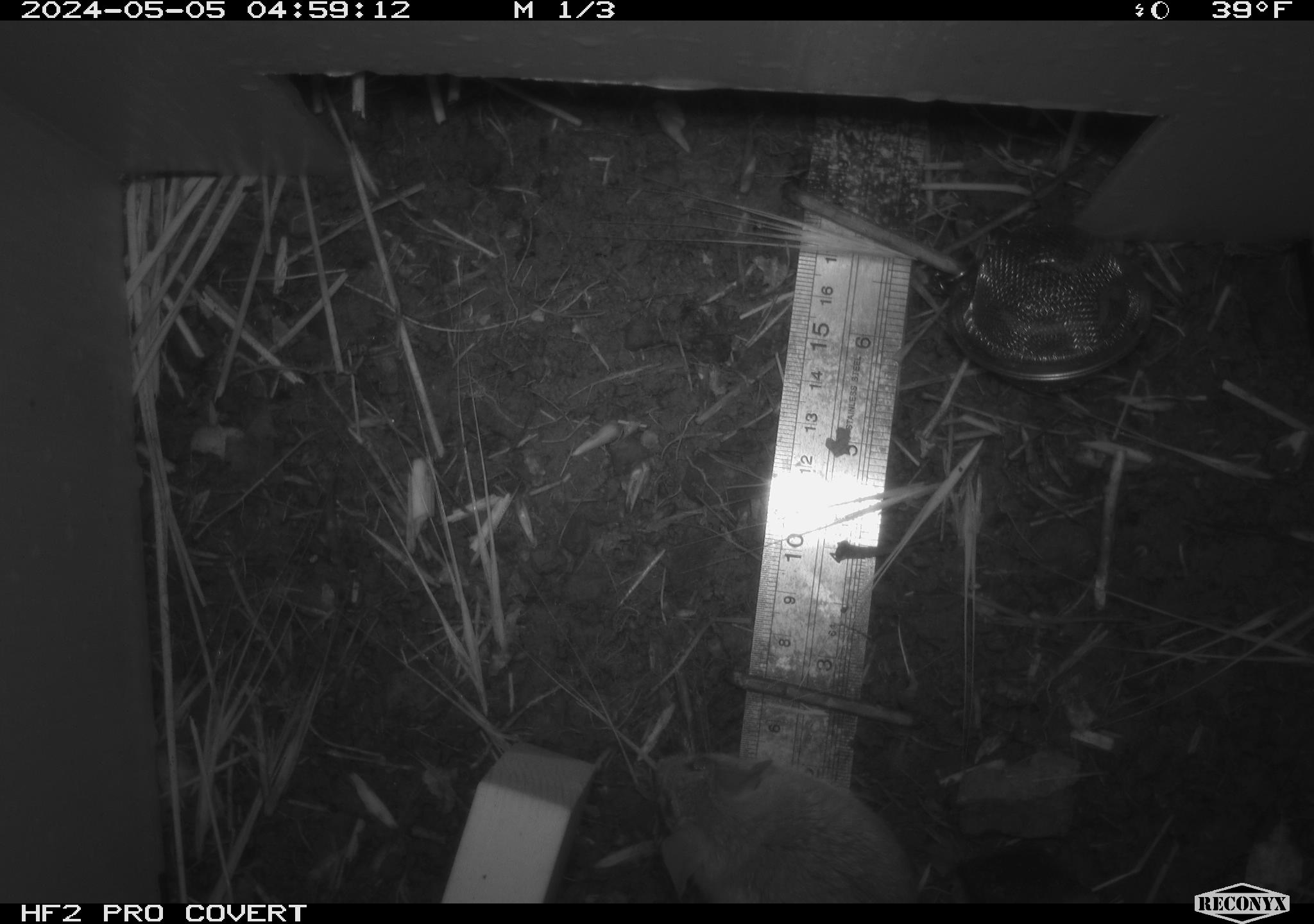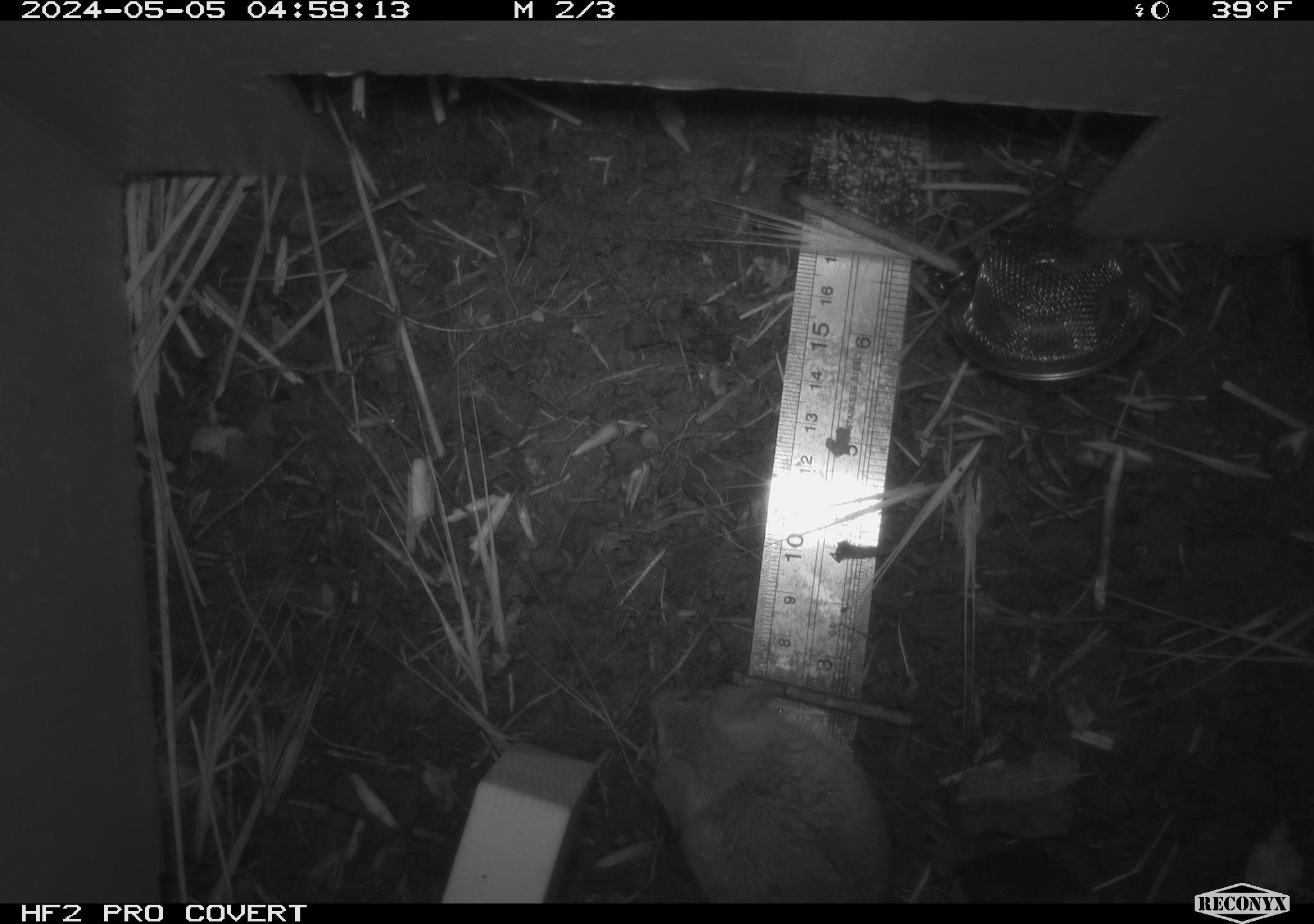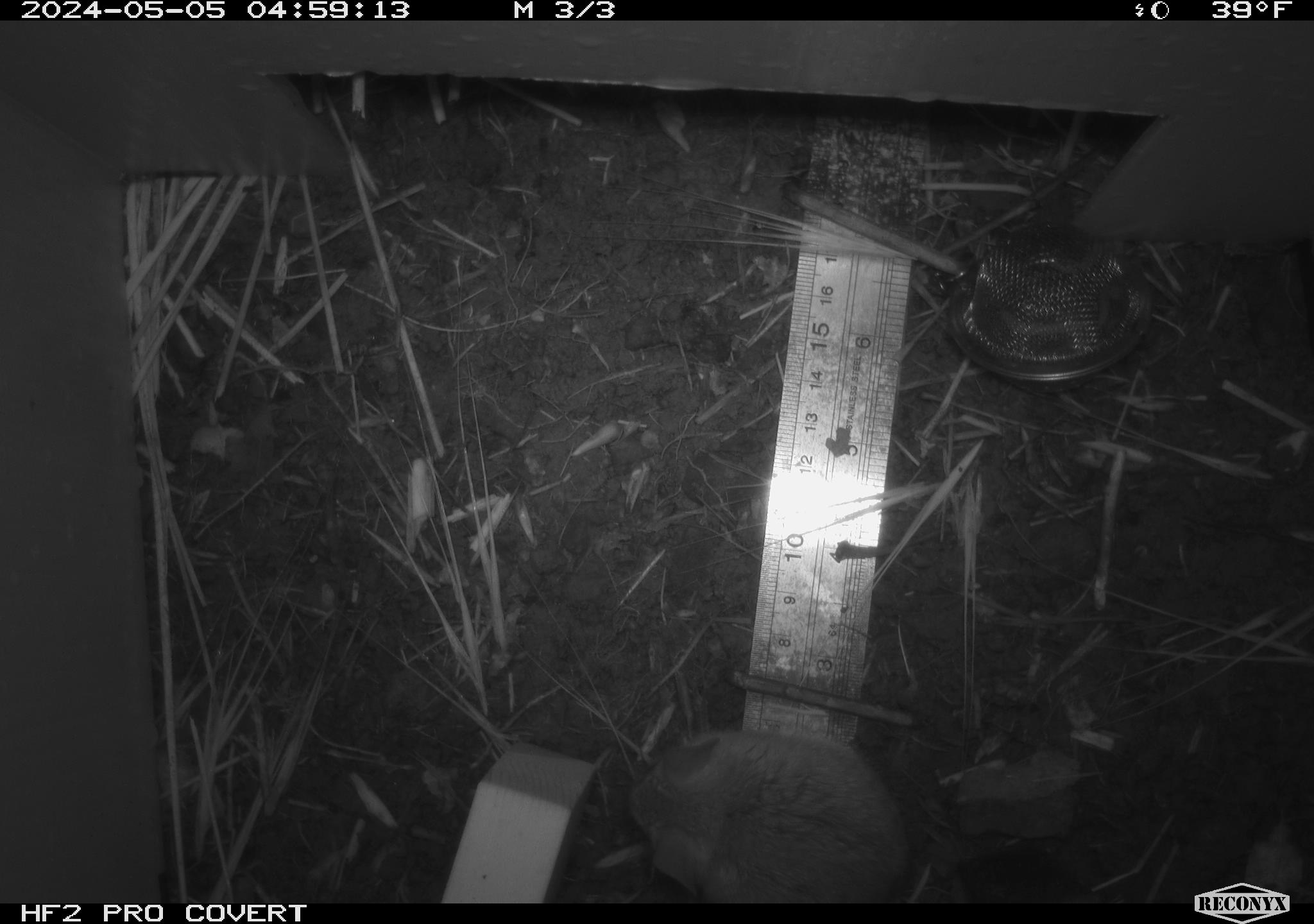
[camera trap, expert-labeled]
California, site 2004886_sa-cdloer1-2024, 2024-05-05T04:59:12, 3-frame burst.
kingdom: Animalia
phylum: Chordata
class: Mammalia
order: Rodentia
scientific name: Rodentia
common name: mouse species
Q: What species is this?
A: Mouse species (Rodentia).